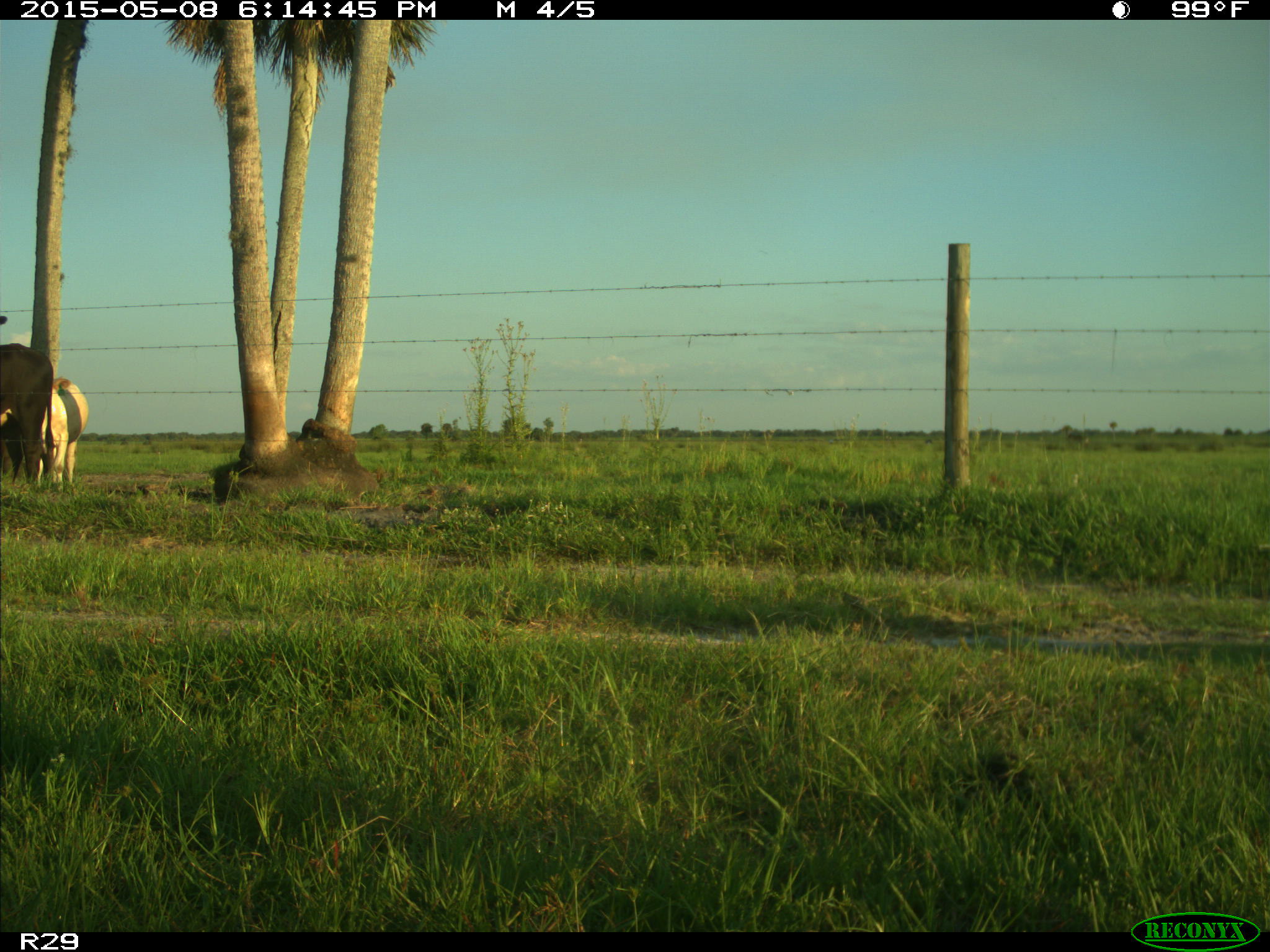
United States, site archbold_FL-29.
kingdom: Animalia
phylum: Chordata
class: Mammalia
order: Artiodactyla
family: Bovidae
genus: Bos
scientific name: Bos taurus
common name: domestic cow